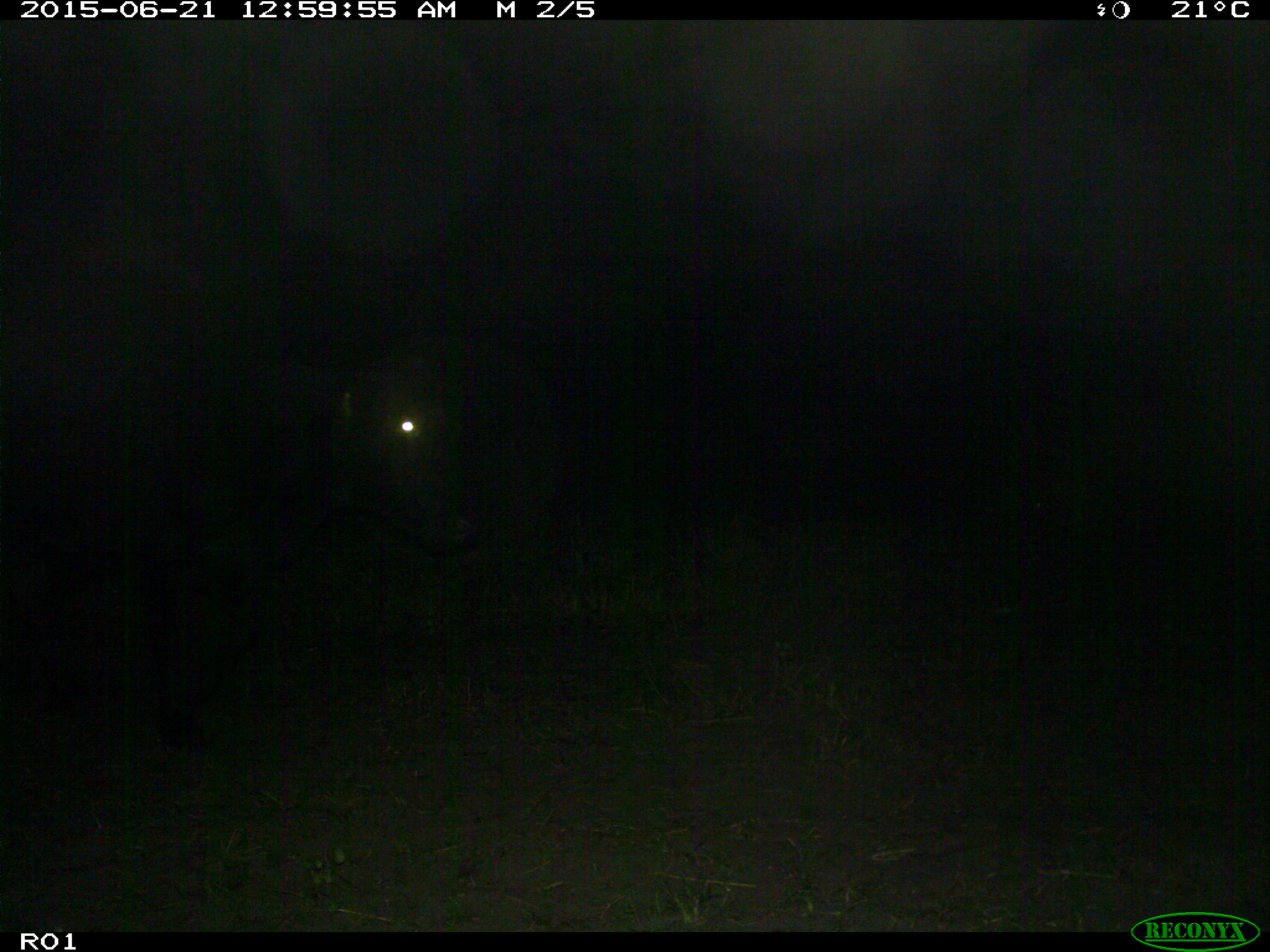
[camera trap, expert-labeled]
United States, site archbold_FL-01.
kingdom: Animalia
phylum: Chordata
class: Mammalia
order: Artiodactyla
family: Bovidae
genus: Bos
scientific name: Bos taurus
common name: domestic cow